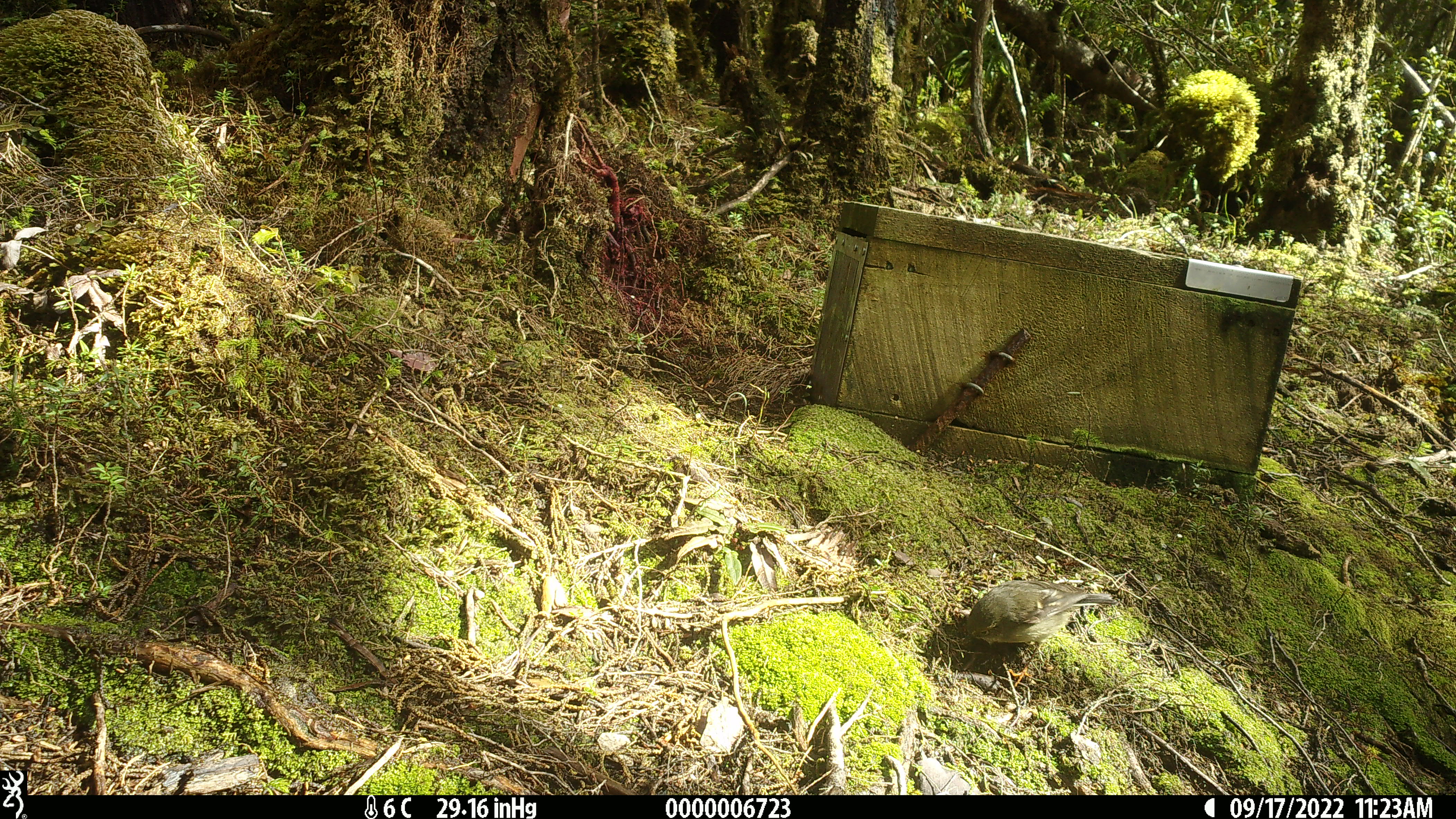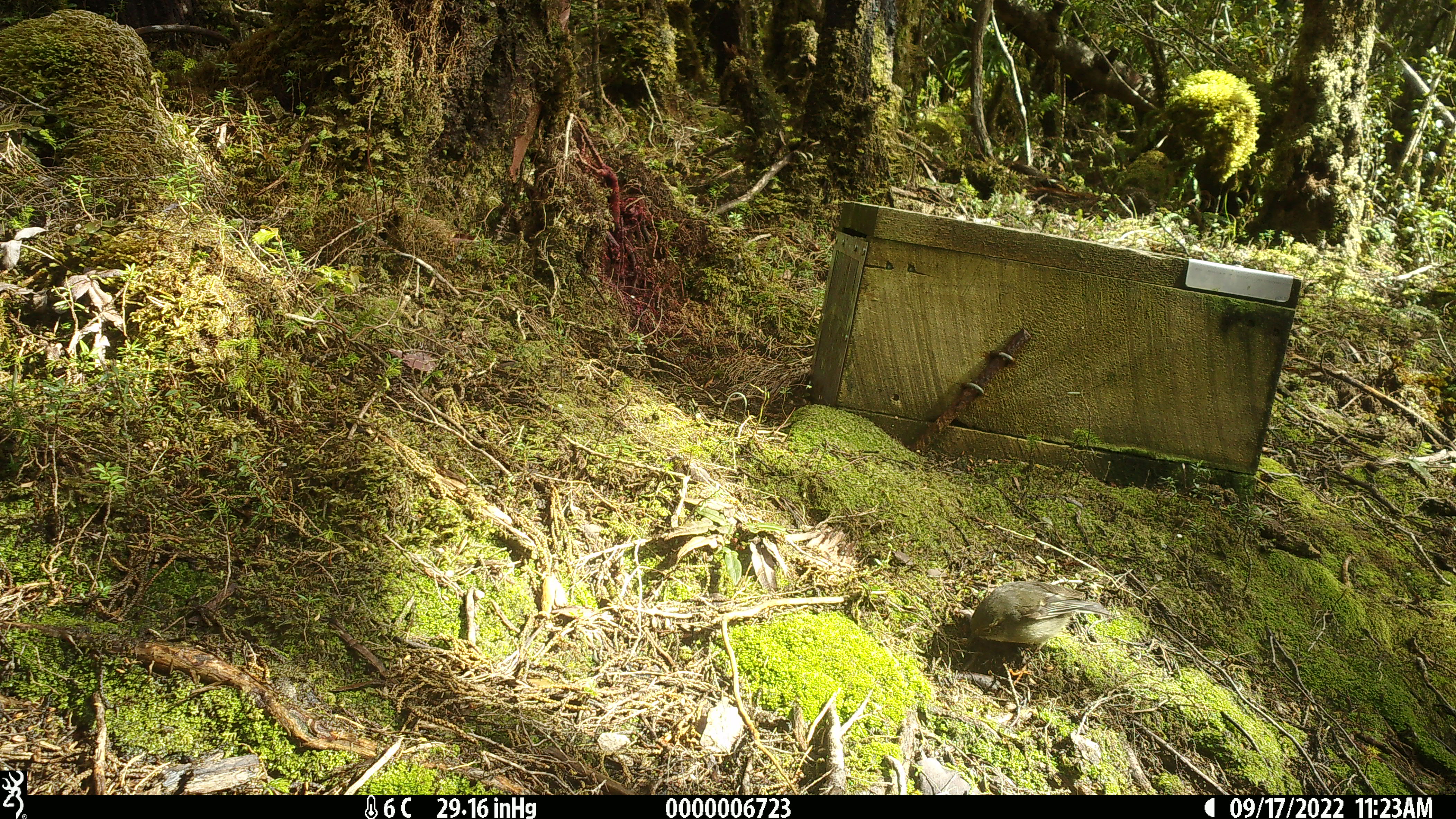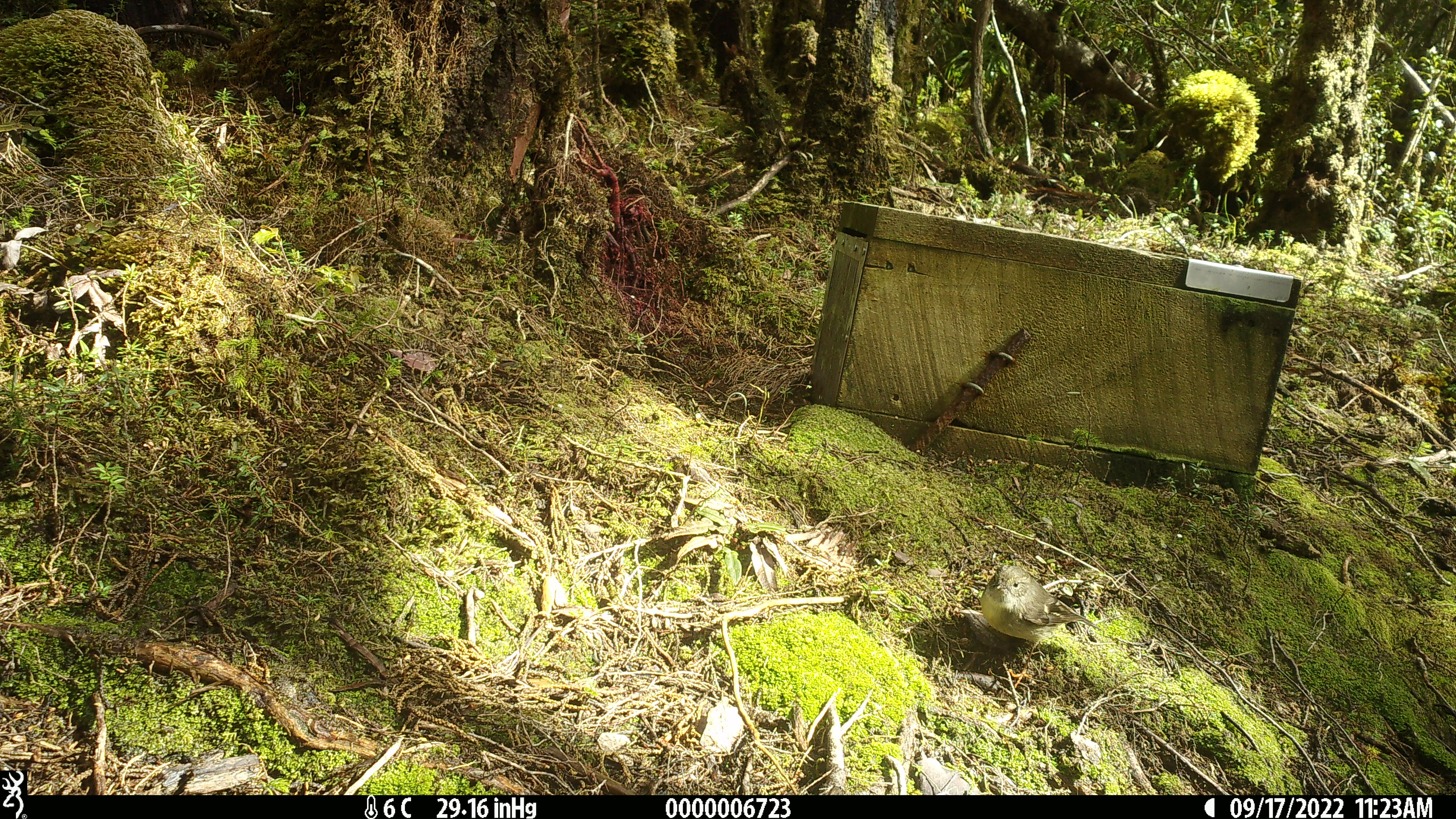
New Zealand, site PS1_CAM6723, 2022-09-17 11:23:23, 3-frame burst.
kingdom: Animalia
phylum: Chordata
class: Aves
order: Passeriformes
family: Petroicidae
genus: Petroica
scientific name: Petroica macrocephala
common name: tomtit